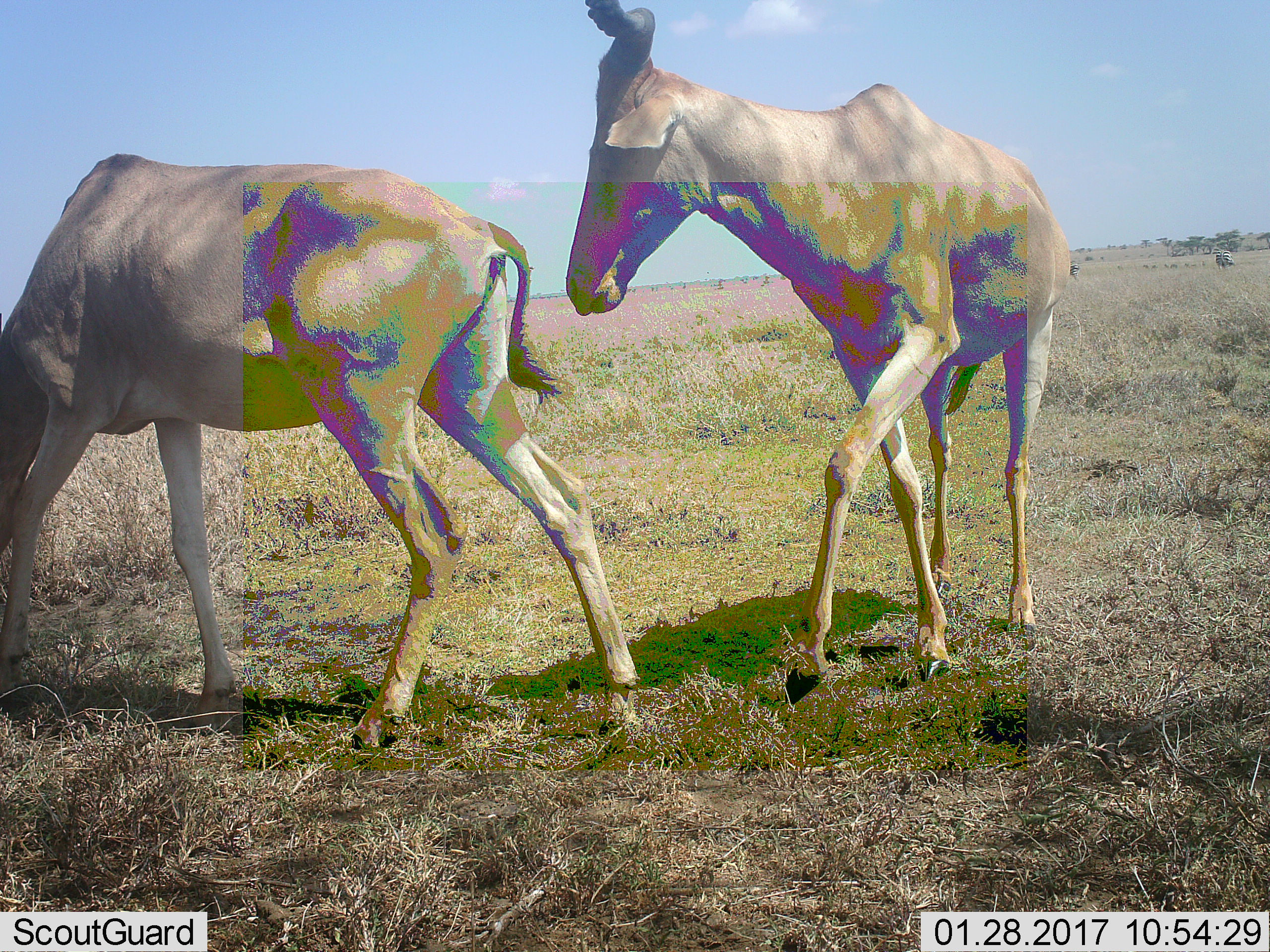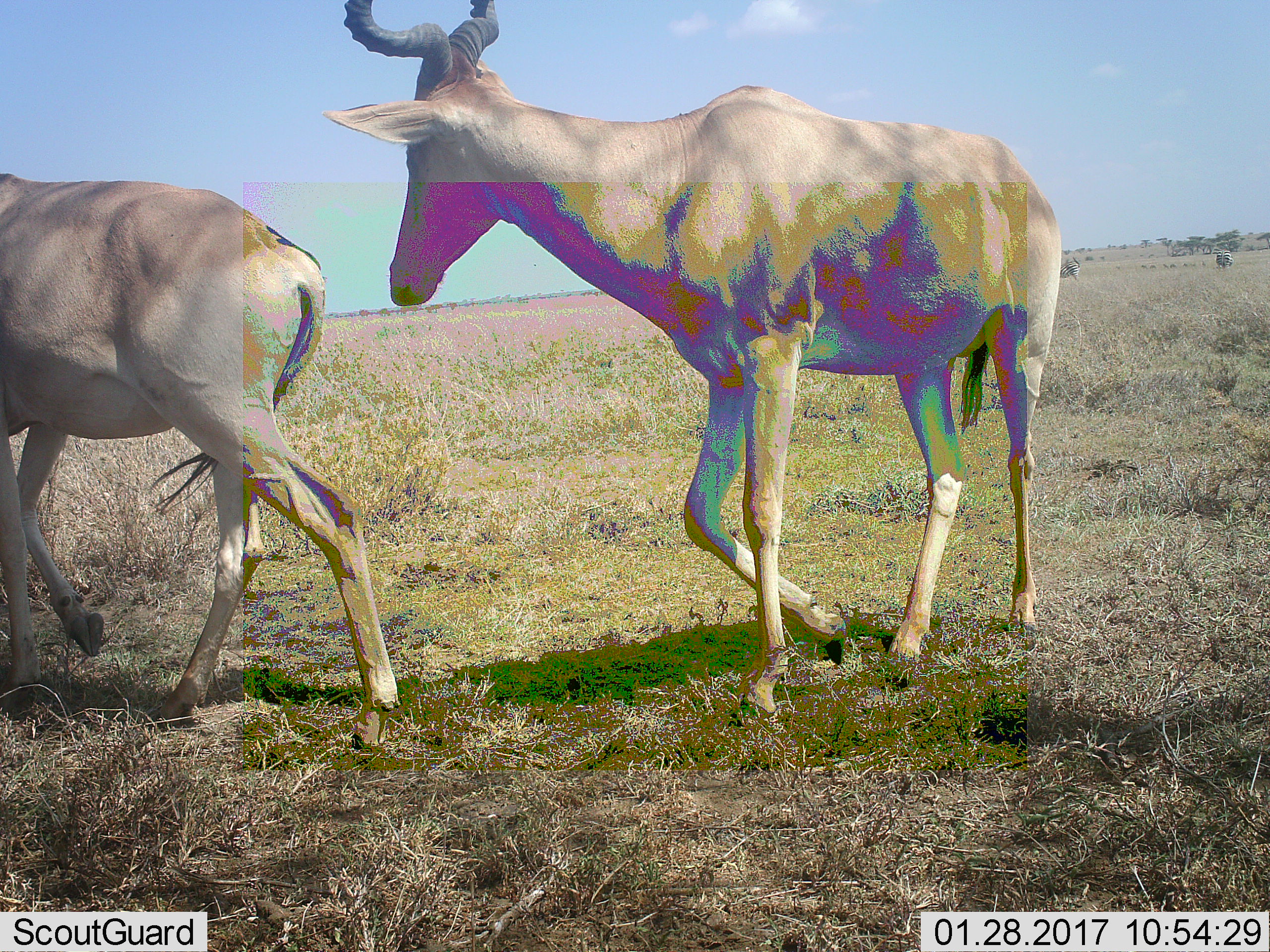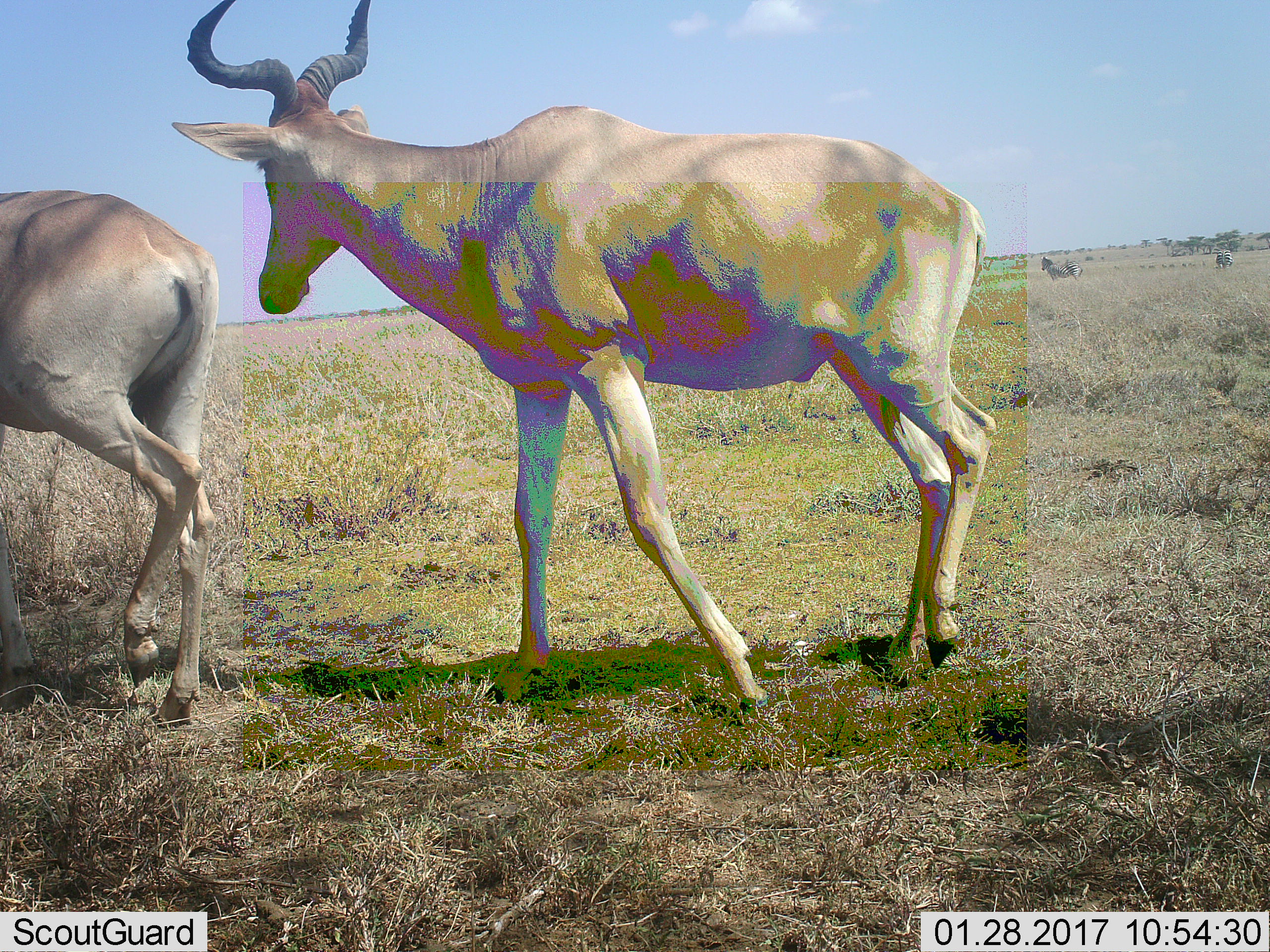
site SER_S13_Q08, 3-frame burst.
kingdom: Animalia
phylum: Chordata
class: Mammalia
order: Artiodactyla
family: Bovidae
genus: Alcelaphus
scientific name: Alcelaphus buselaphus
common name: hartebeest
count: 2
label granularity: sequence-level